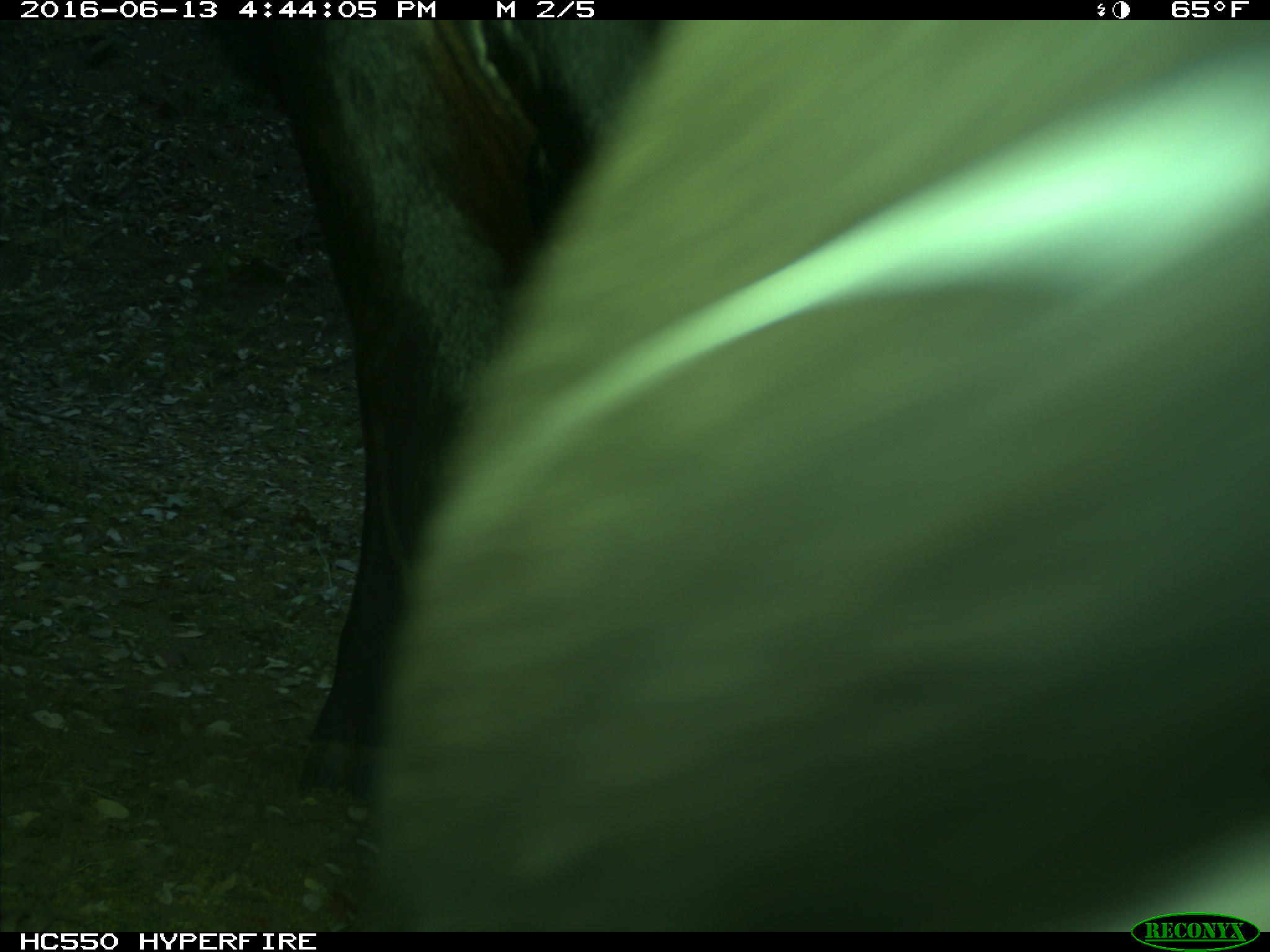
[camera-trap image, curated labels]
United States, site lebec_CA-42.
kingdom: Animalia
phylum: Chordata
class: Mammalia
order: Artiodactyla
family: Bovidae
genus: Bos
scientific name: Bos taurus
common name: domestic cow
Bos taurus (domestic cow).